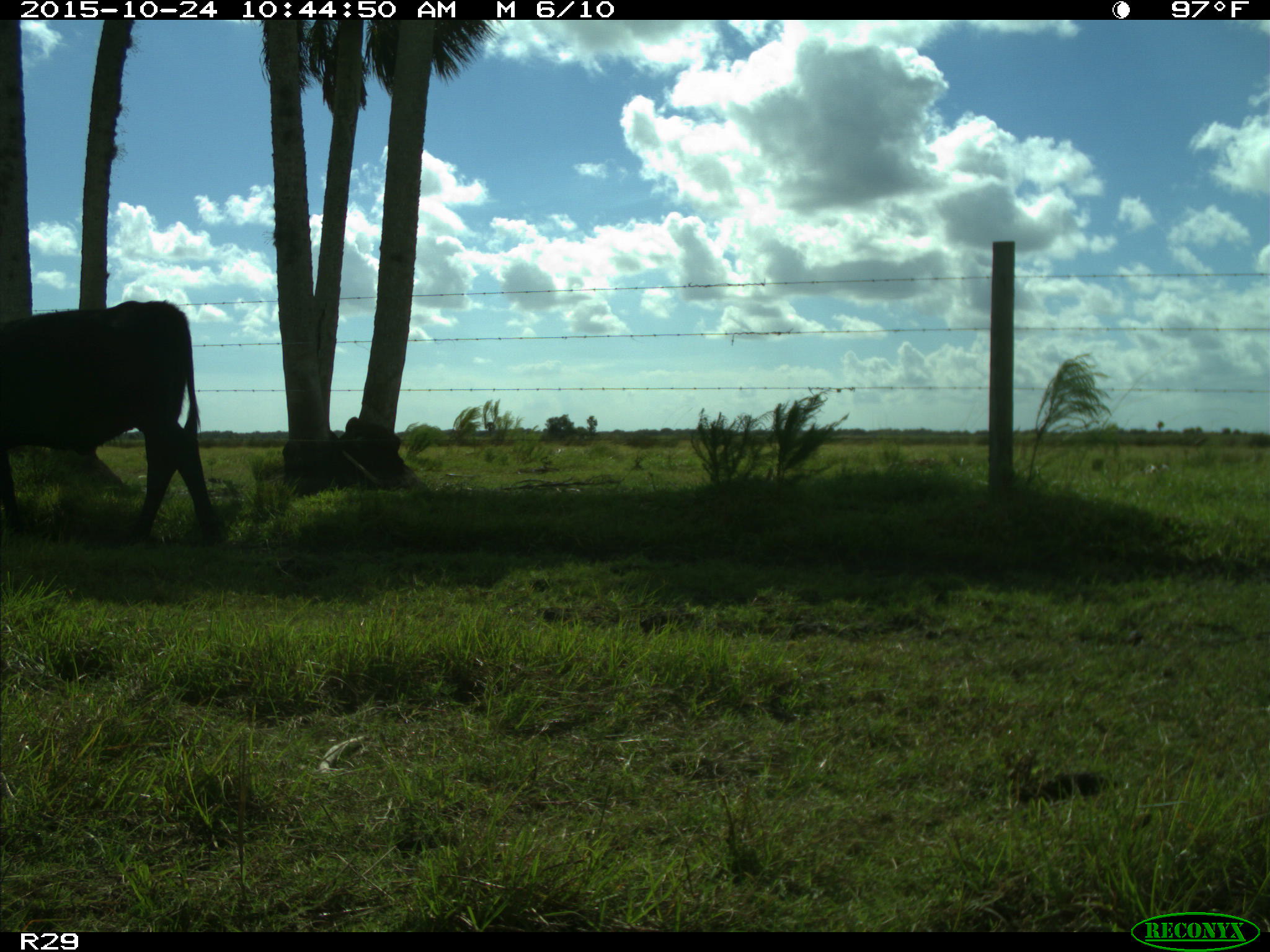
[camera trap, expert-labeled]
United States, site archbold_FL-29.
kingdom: Animalia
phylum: Chordata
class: Mammalia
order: Artiodactyla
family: Bovidae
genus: Bos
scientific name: Bos taurus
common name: domestic cow